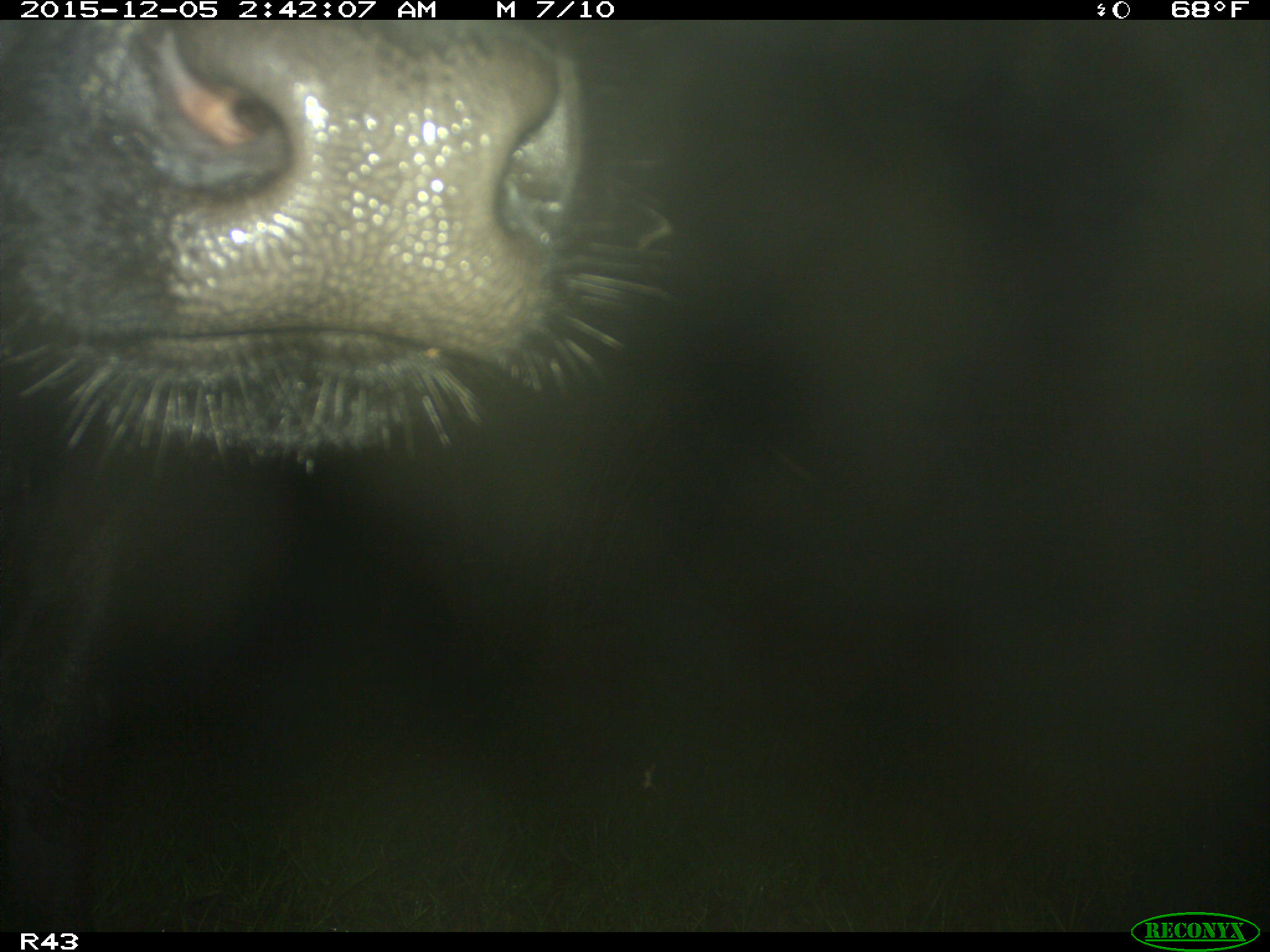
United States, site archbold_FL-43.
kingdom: Animalia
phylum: Chordata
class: Mammalia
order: Artiodactyla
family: Bovidae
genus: Bos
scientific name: Bos taurus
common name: domestic cow